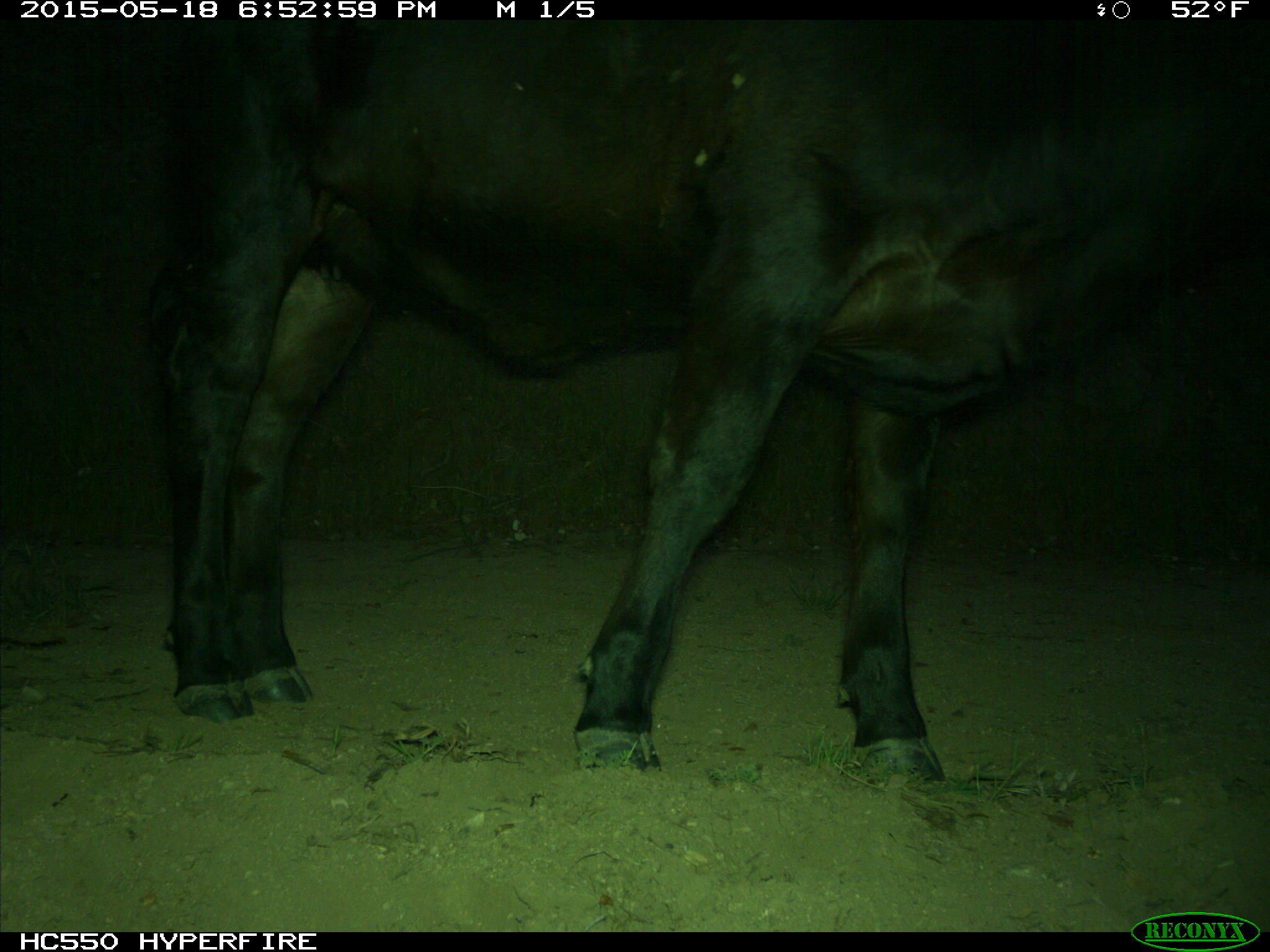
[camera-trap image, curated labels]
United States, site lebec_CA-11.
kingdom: Animalia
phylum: Chordata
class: Mammalia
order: Artiodactyla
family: Bovidae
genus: Bos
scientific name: Bos taurus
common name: domestic cow